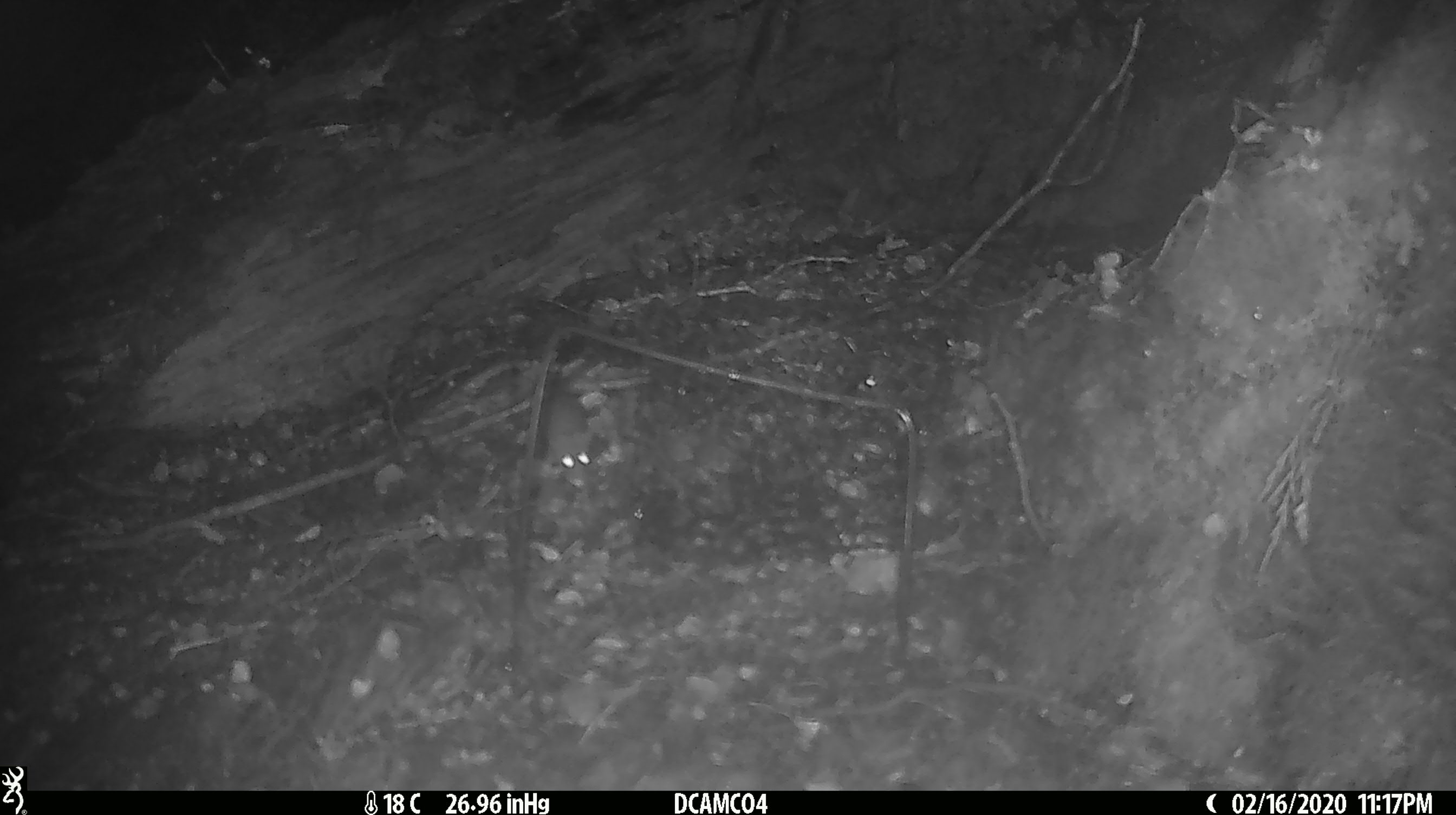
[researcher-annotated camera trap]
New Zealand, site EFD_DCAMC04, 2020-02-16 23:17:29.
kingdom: Animalia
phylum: Chordata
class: Mammalia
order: Rodentia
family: Muridae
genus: Mus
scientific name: Mus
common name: mouse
Mouse (Mus).